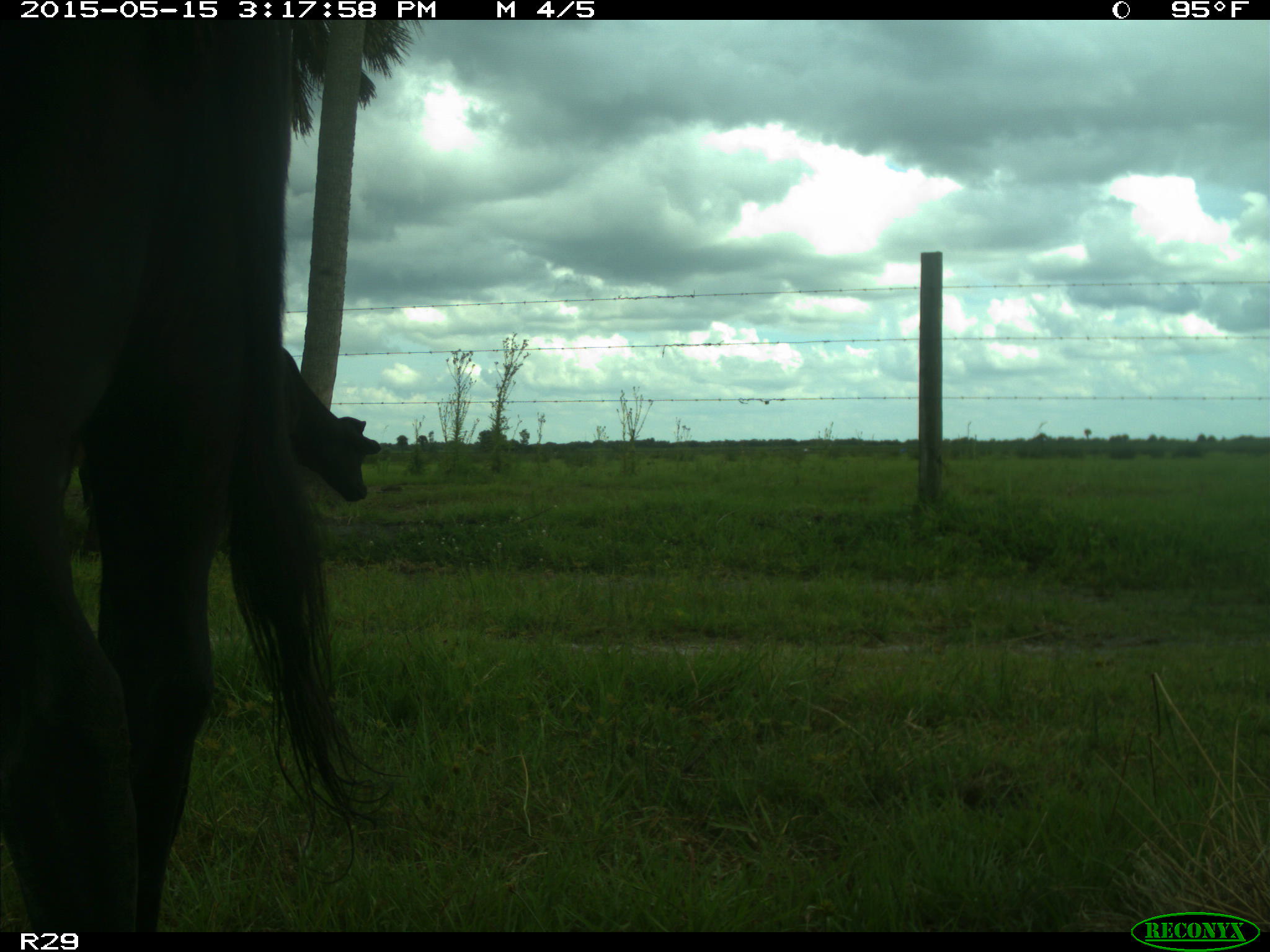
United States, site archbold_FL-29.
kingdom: Animalia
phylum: Chordata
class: Mammalia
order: Artiodactyla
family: Bovidae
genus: Bos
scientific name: Bos taurus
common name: domestic cow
Bos taurus (domestic cow).